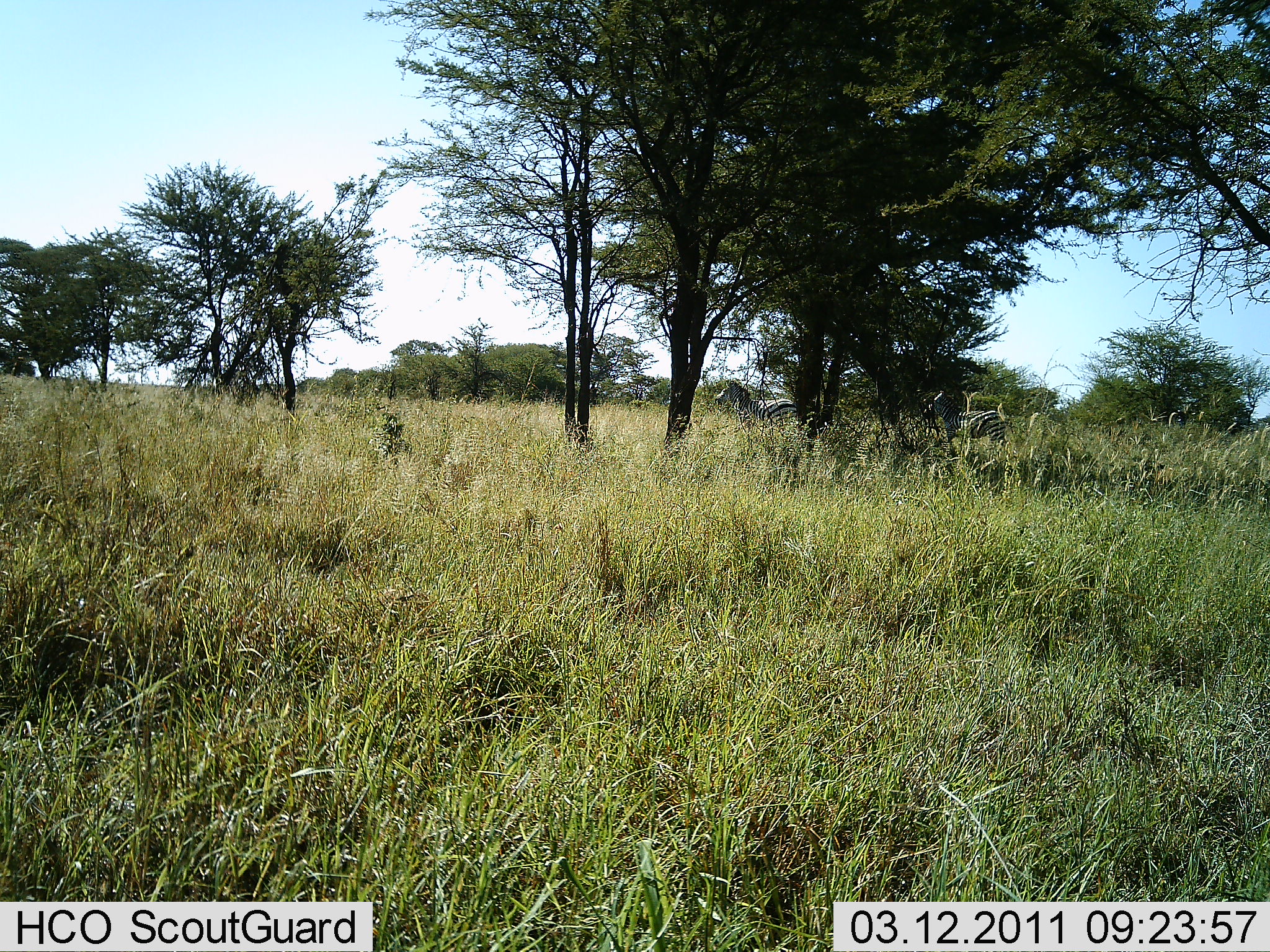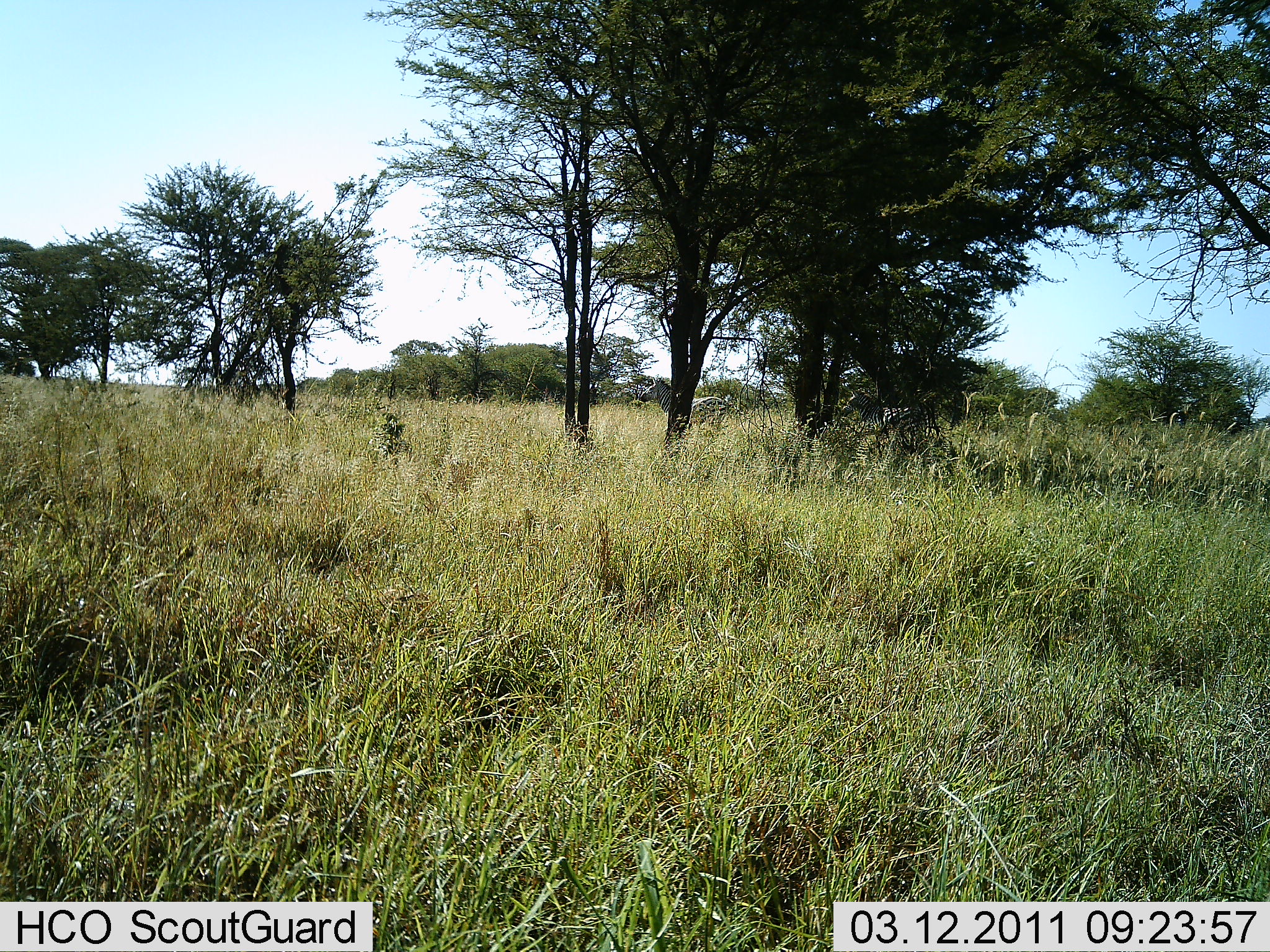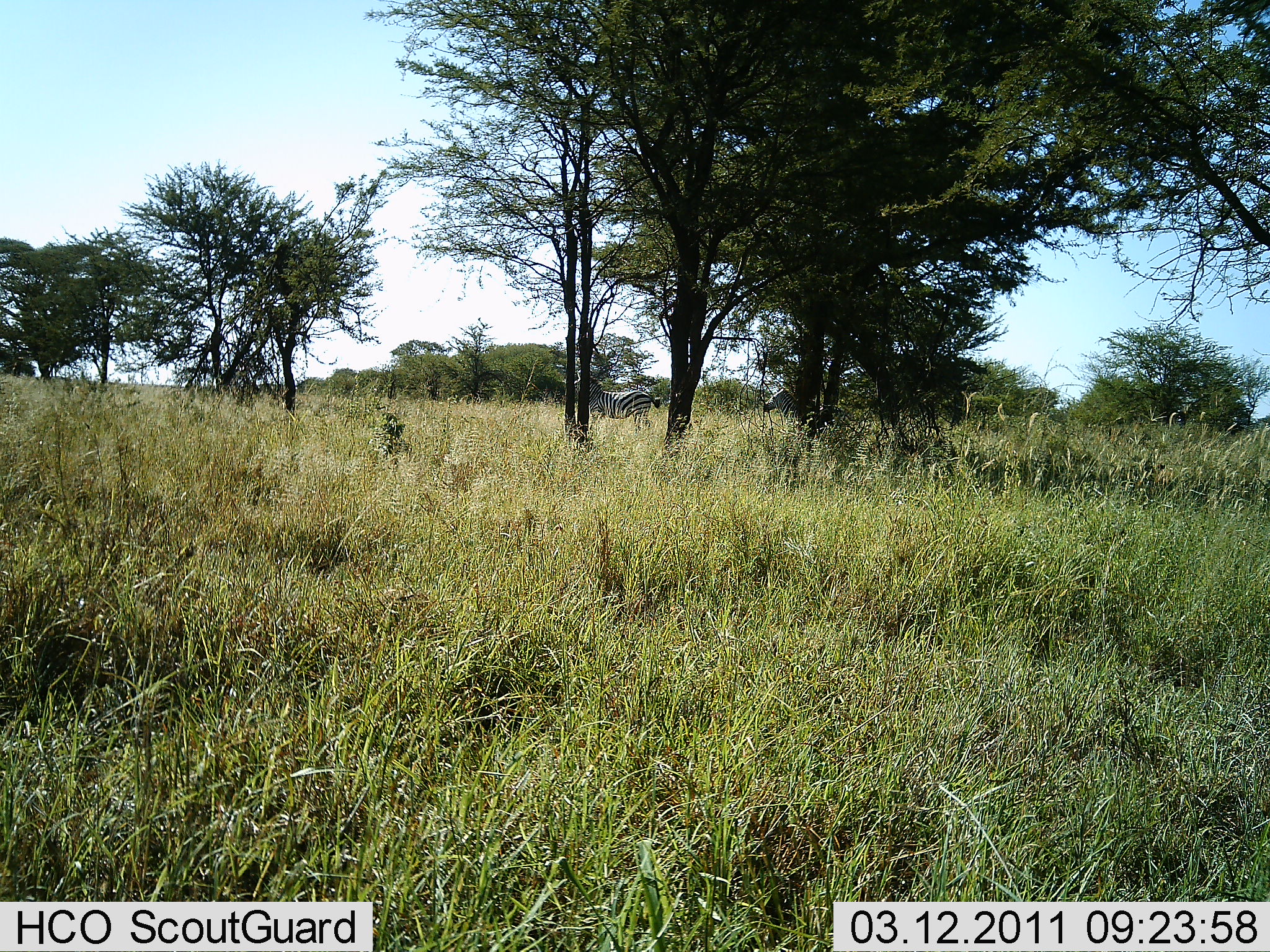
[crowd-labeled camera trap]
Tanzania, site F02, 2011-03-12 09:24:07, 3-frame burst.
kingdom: Animalia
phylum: Chordata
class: Mammalia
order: Perissodactyla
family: Equidae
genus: Equus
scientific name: Equus quagga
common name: plains zebra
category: zebra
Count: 2.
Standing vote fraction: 8%.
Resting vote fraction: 0%.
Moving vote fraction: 100%.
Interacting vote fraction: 0%.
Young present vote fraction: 0%.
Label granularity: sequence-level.